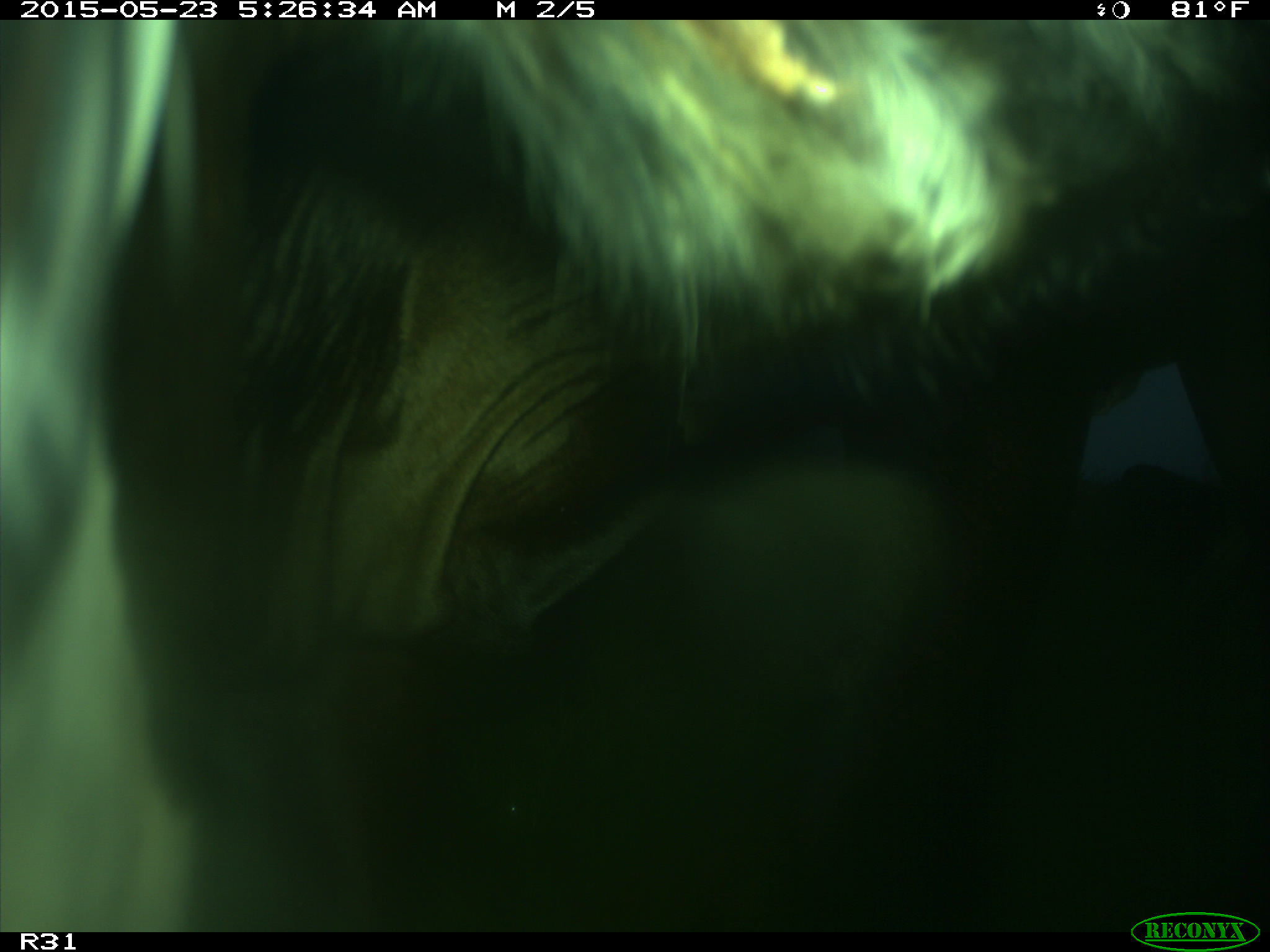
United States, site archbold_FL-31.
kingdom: Animalia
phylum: Chordata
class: Mammalia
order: Artiodactyla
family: Bovidae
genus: Bos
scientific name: Bos taurus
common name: domestic cow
Bos taurus (domestic cow).